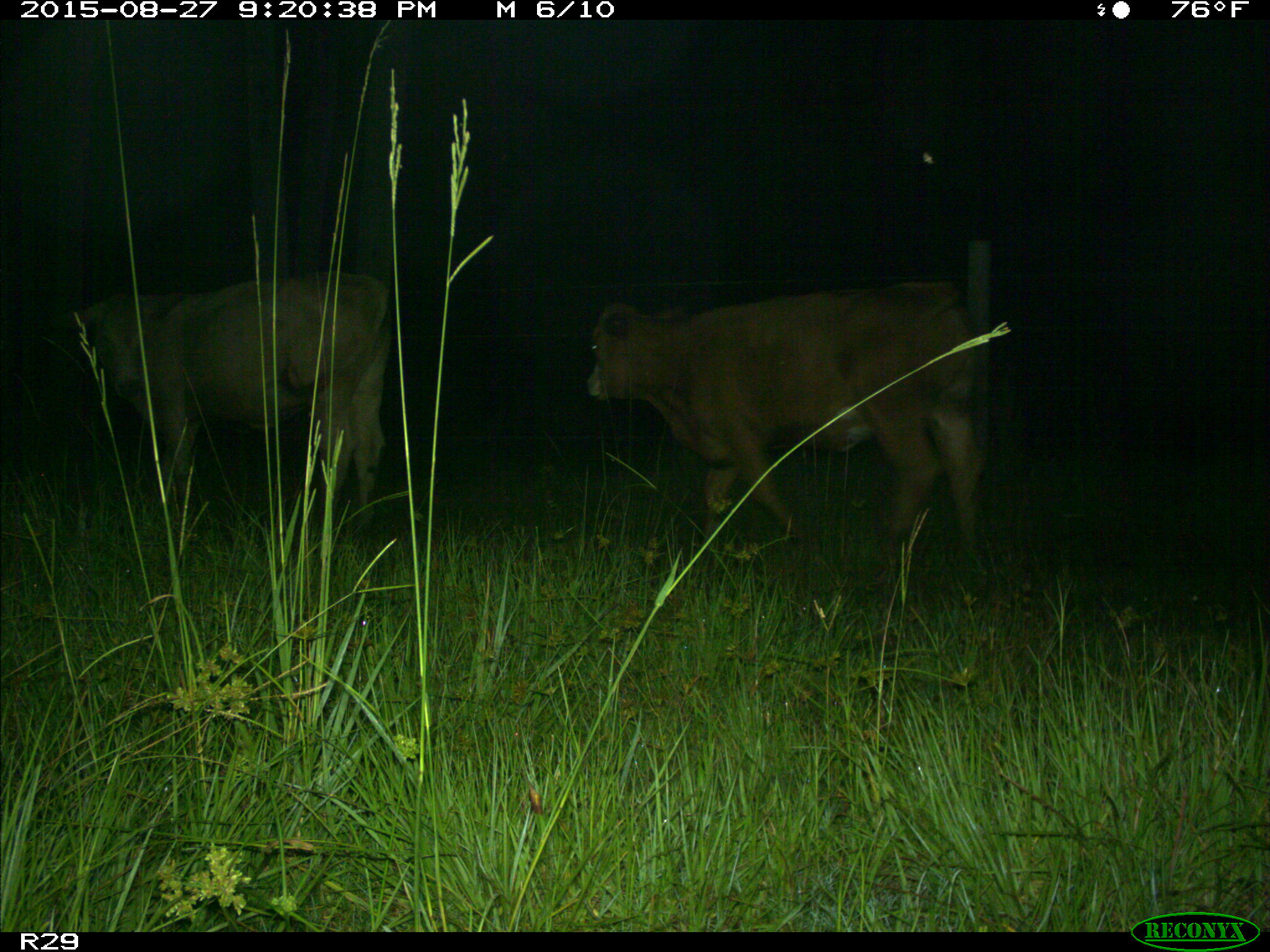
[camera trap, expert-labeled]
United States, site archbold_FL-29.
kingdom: Animalia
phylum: Chordata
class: Mammalia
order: Artiodactyla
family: Bovidae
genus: Bos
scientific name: Bos taurus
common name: domestic cow